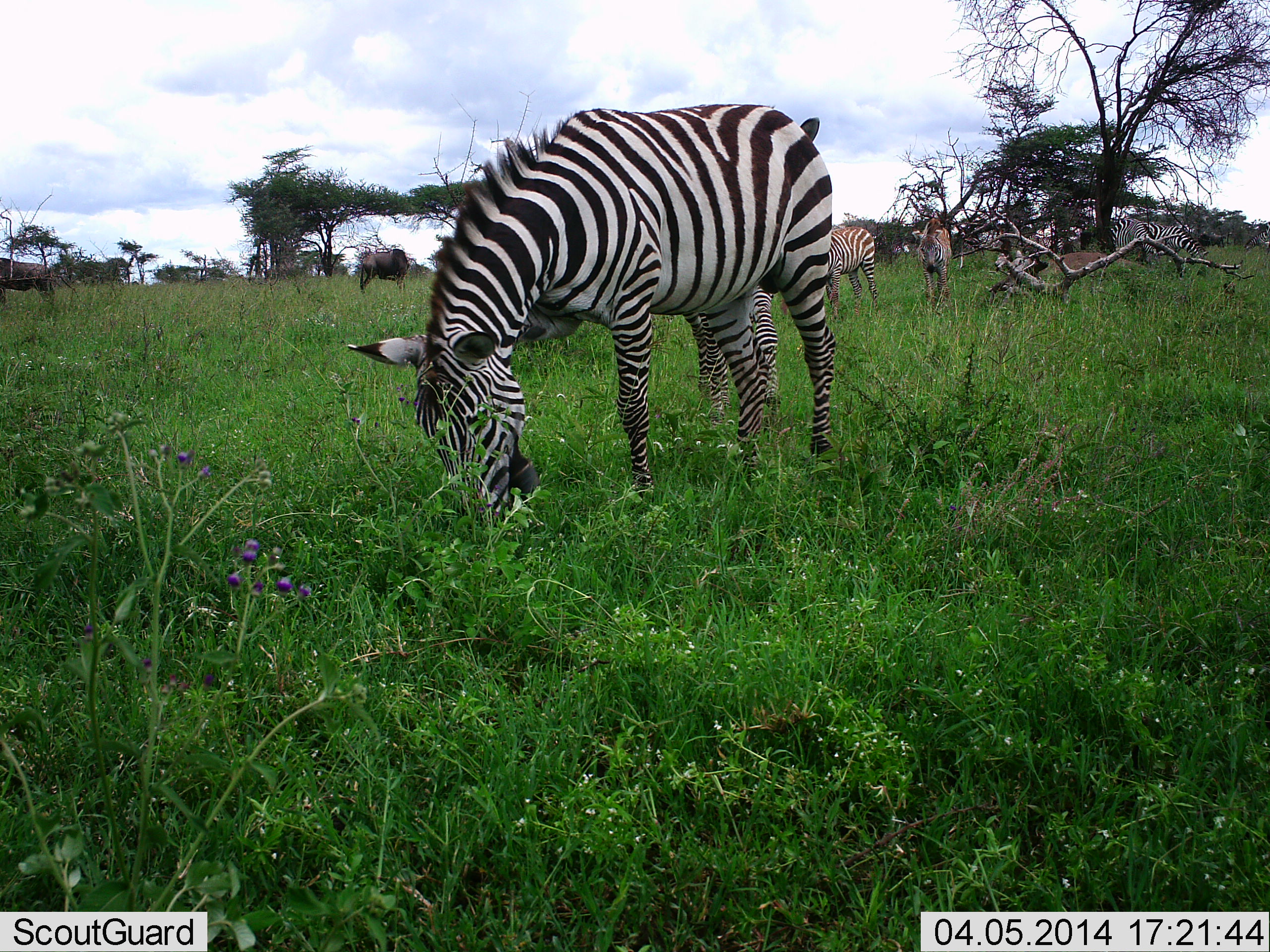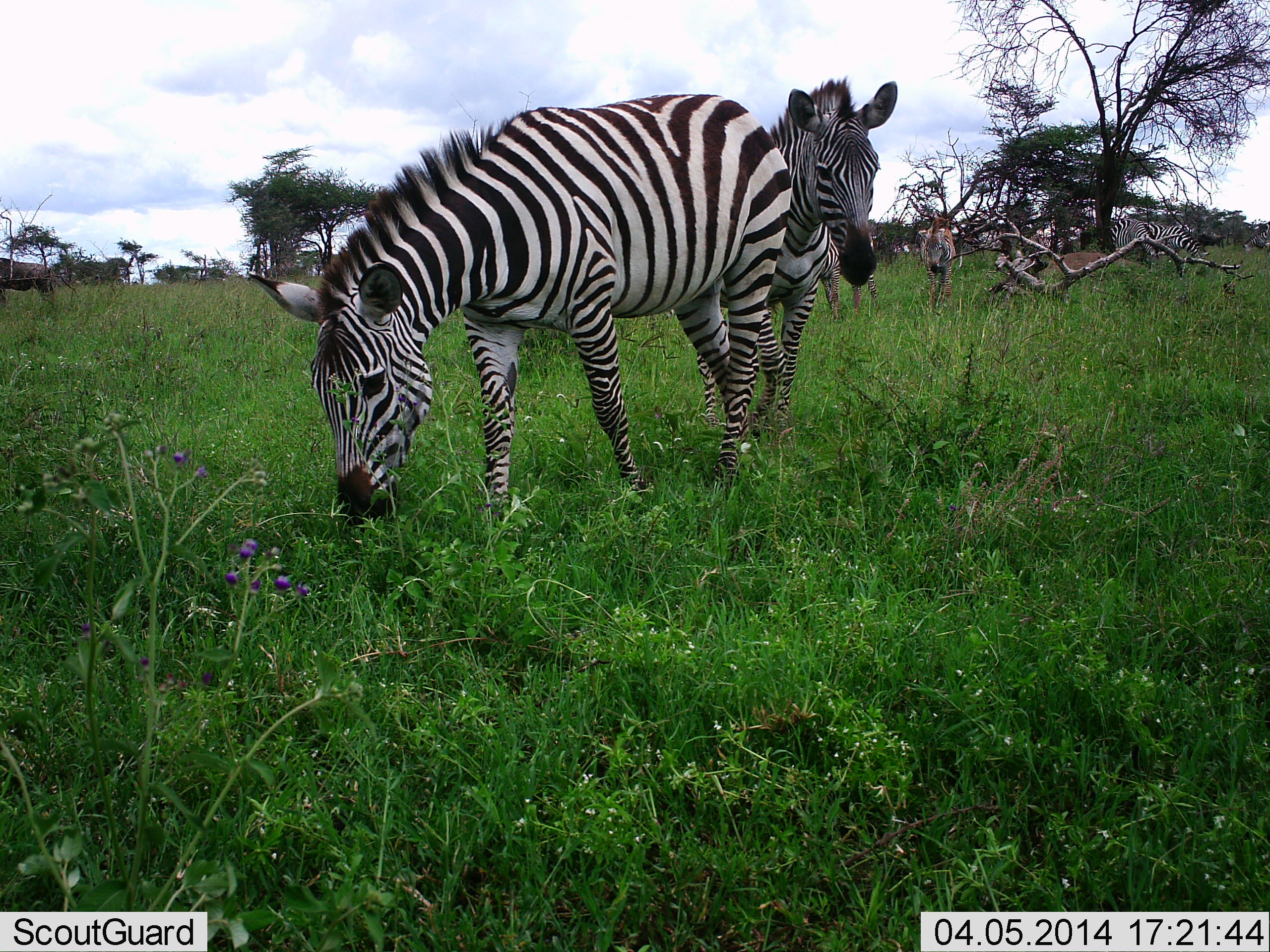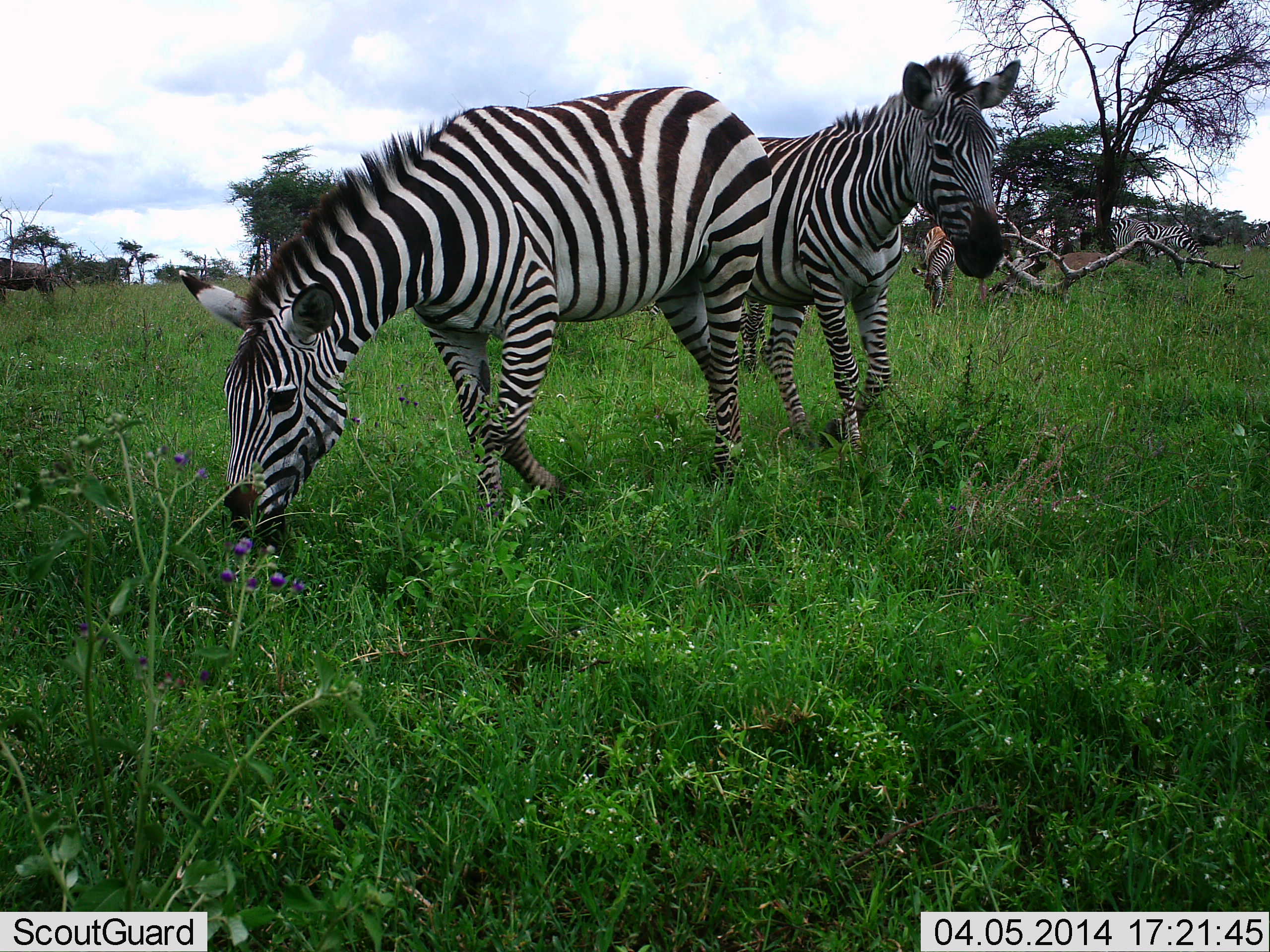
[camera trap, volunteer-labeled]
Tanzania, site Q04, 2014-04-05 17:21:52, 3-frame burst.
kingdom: Animalia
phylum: Chordata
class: Mammalia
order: Perissodactyla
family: Equidae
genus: Equus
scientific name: Equus quagga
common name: plains zebra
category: zebra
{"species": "zebra (plains zebra) (Equus quagga)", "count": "4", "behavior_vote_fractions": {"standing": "54%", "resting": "8%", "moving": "69%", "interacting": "0%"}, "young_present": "8%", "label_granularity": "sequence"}